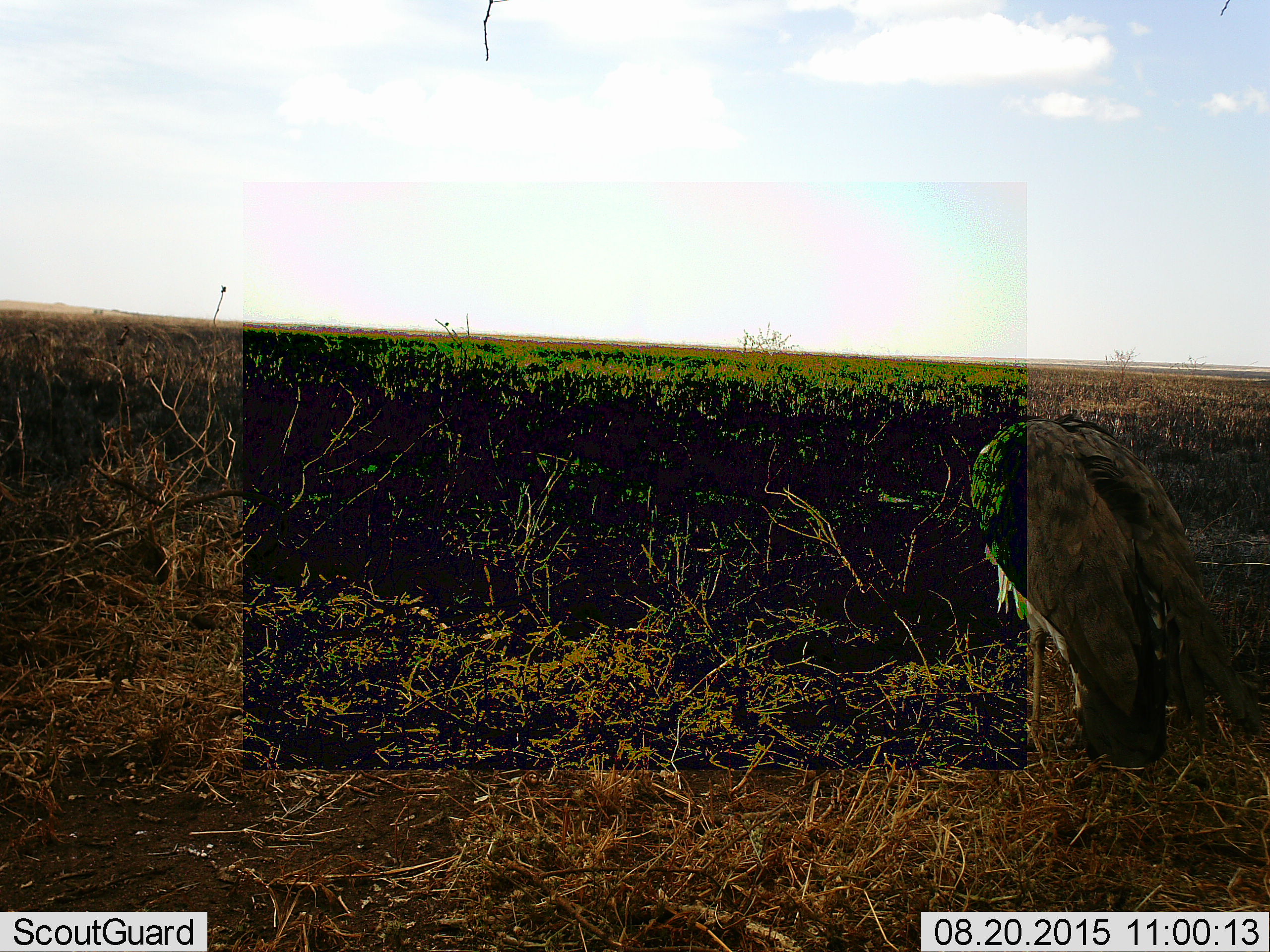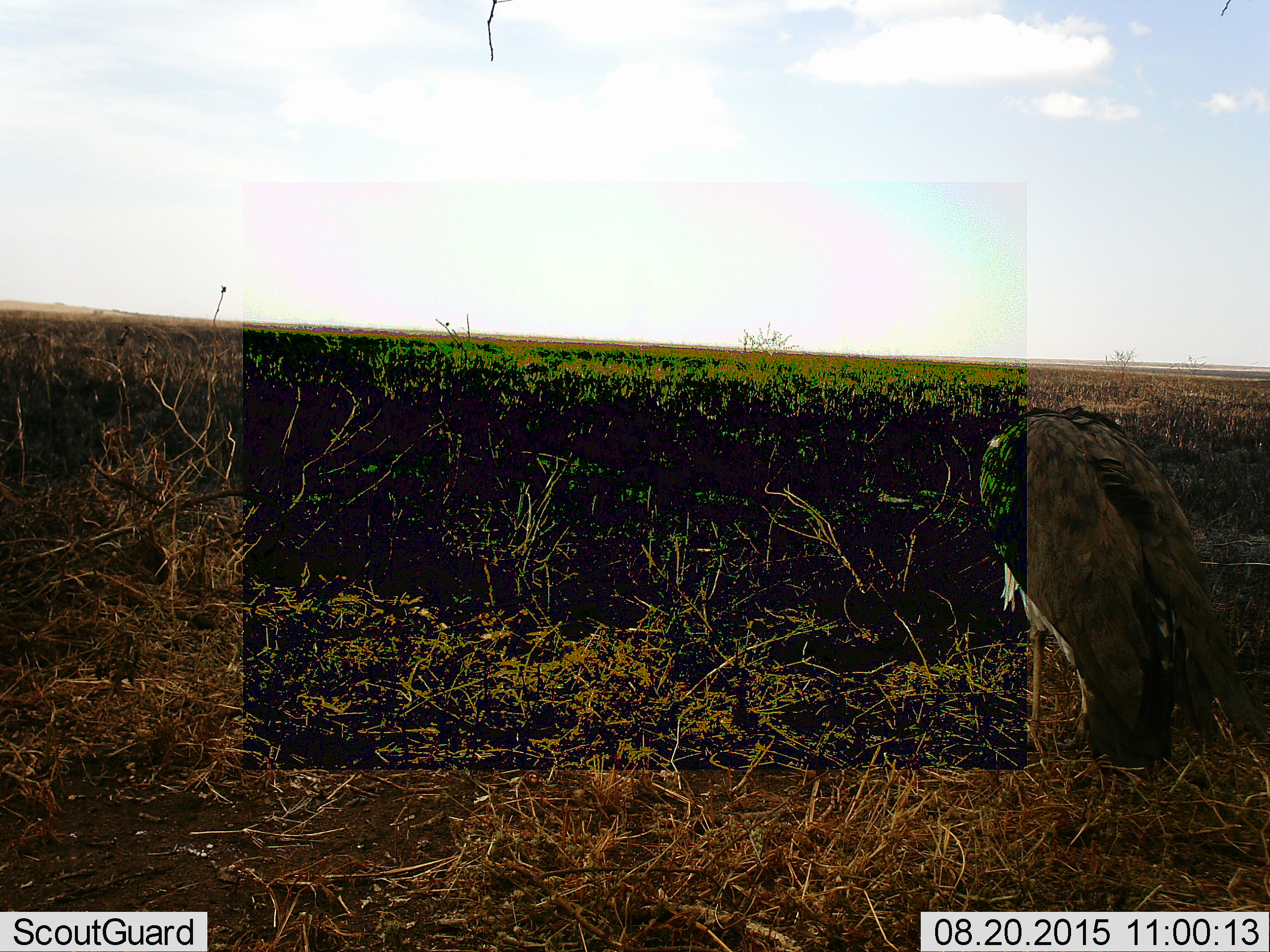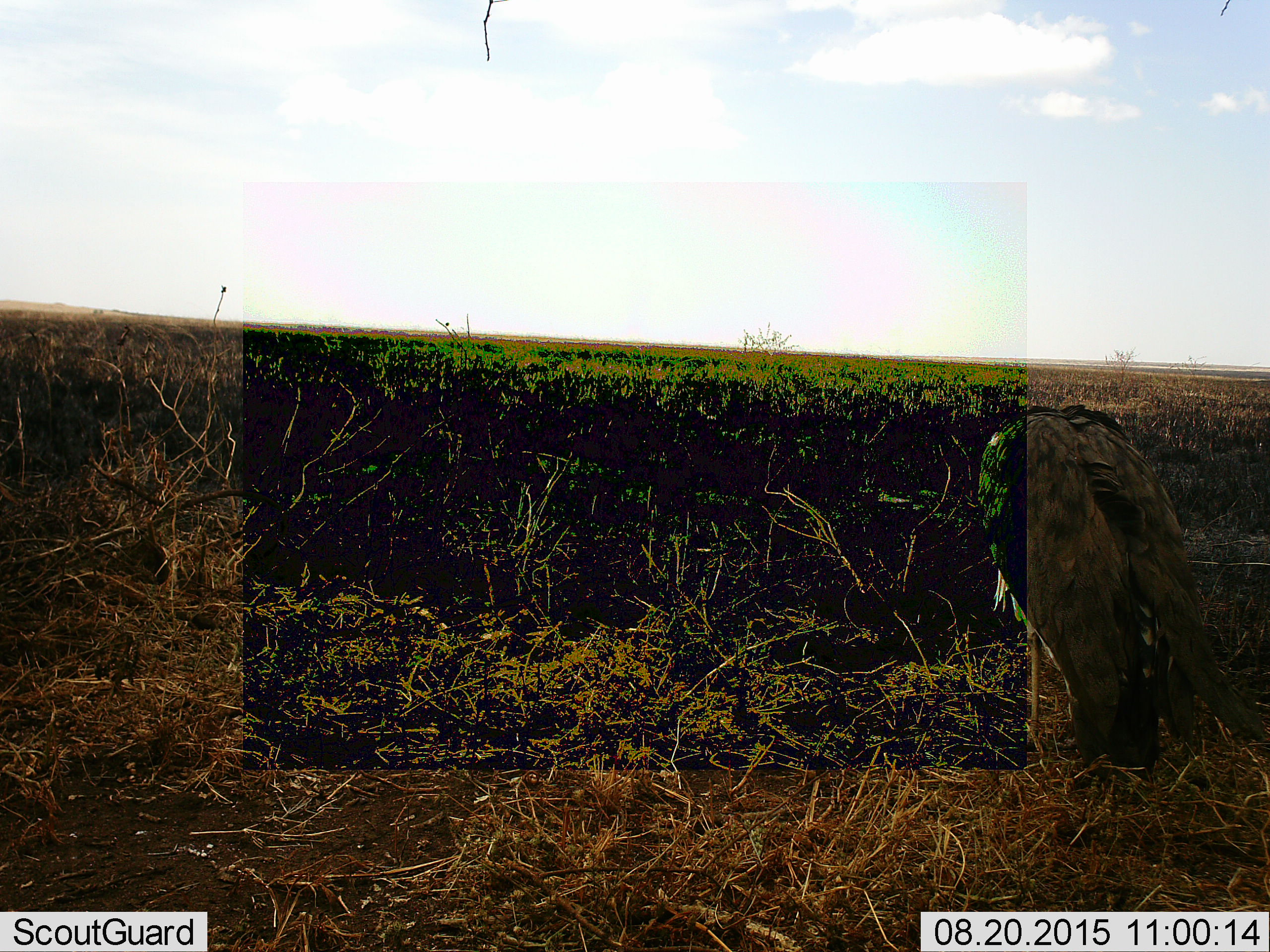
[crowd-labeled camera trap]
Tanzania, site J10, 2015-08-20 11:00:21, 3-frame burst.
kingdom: Animalia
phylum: Chordata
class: Aves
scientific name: Aves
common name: bird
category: otherbird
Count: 1.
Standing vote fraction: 67%.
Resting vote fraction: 33%.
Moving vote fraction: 33%.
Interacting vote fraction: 0%.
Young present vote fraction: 0%.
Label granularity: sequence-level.